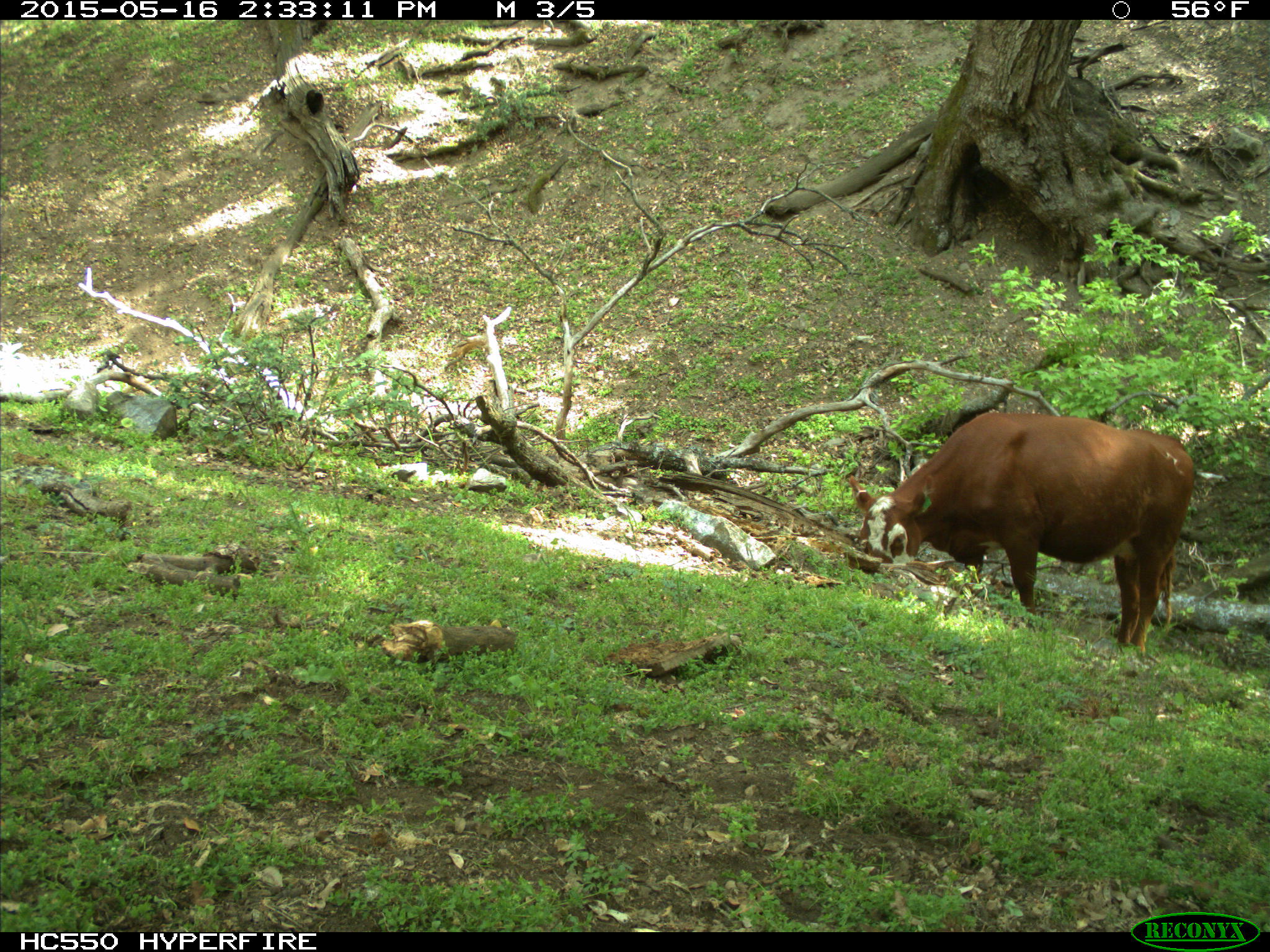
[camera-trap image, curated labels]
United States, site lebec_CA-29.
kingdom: Animalia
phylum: Chordata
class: Mammalia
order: Artiodactyla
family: Bovidae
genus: Bos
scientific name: Bos taurus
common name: domestic cow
Bos taurus (domestic cow).